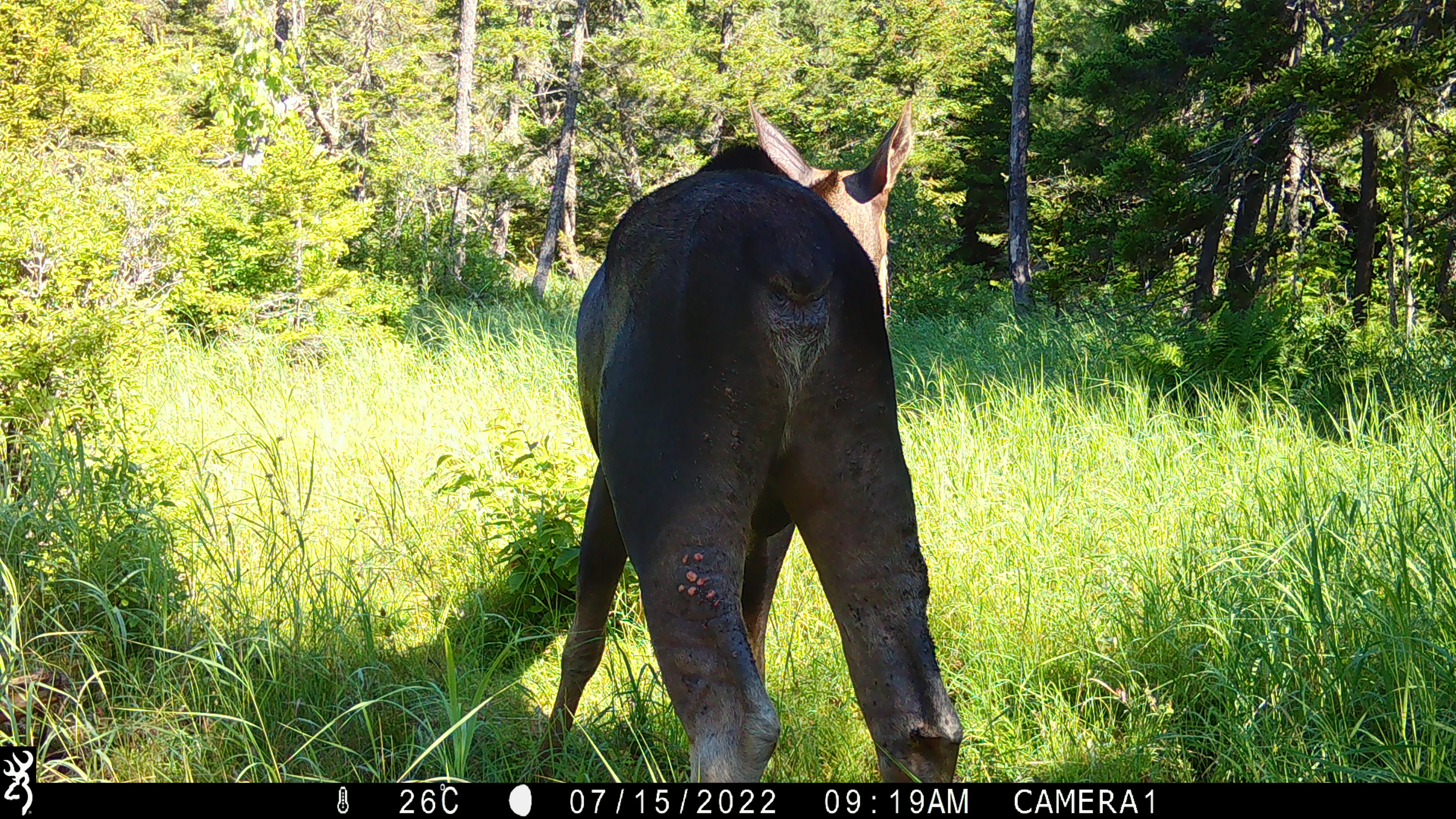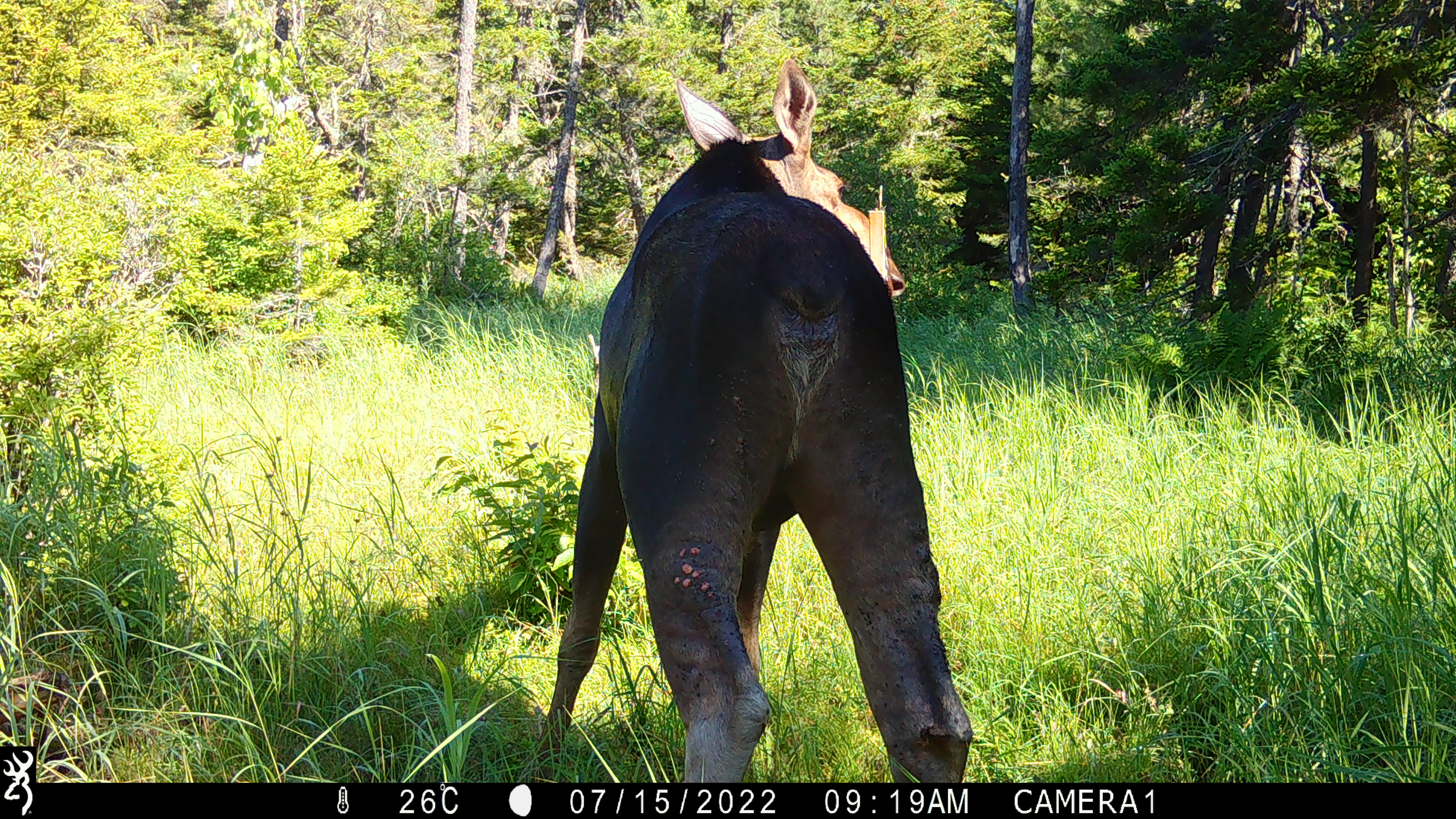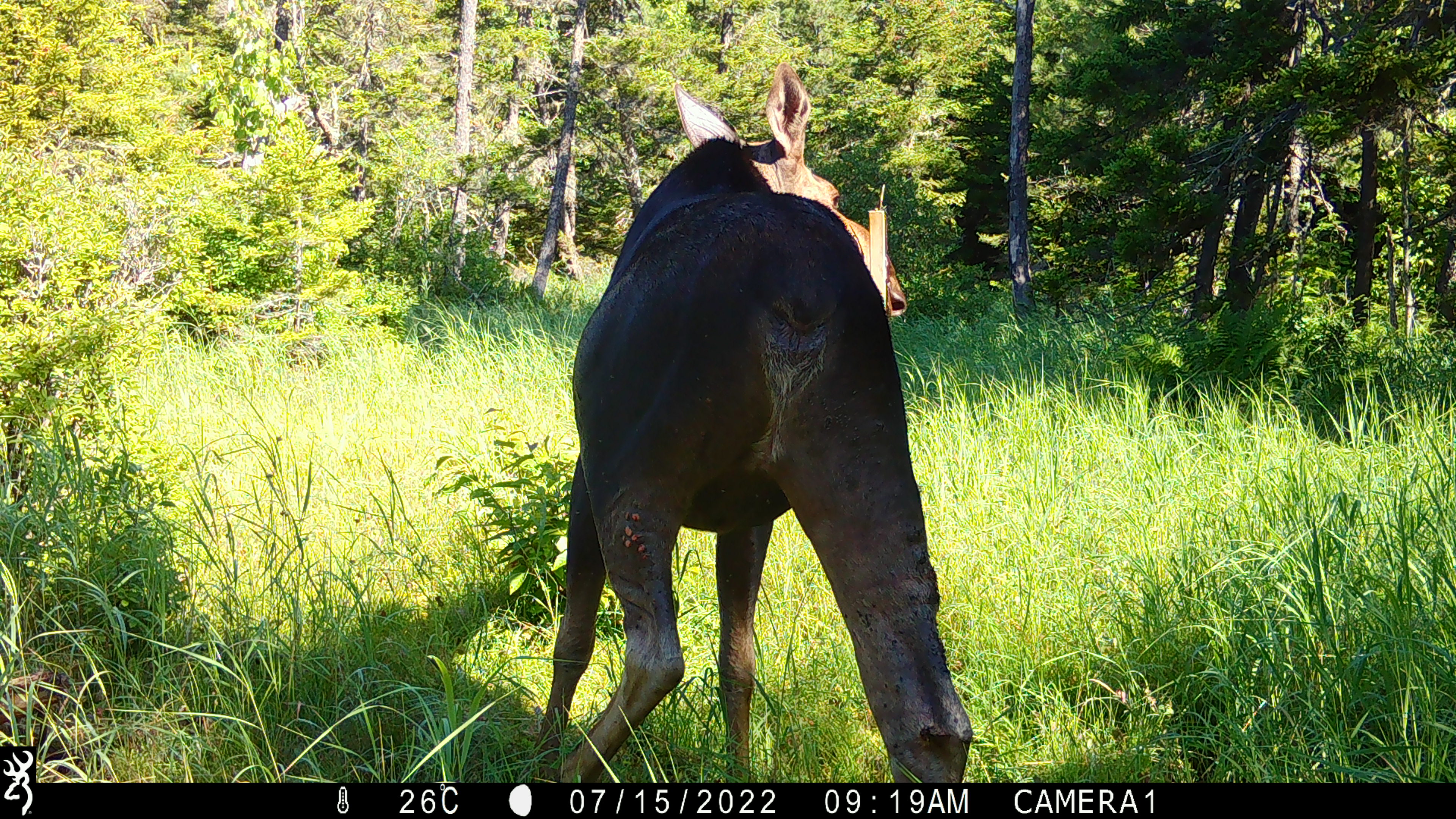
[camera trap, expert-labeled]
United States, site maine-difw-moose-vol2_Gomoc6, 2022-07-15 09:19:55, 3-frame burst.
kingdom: Animalia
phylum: Chordata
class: Mammalia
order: Artiodactyla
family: Cervidae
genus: Alces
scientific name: Alces alces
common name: moose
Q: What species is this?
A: Moose (Alces alces).